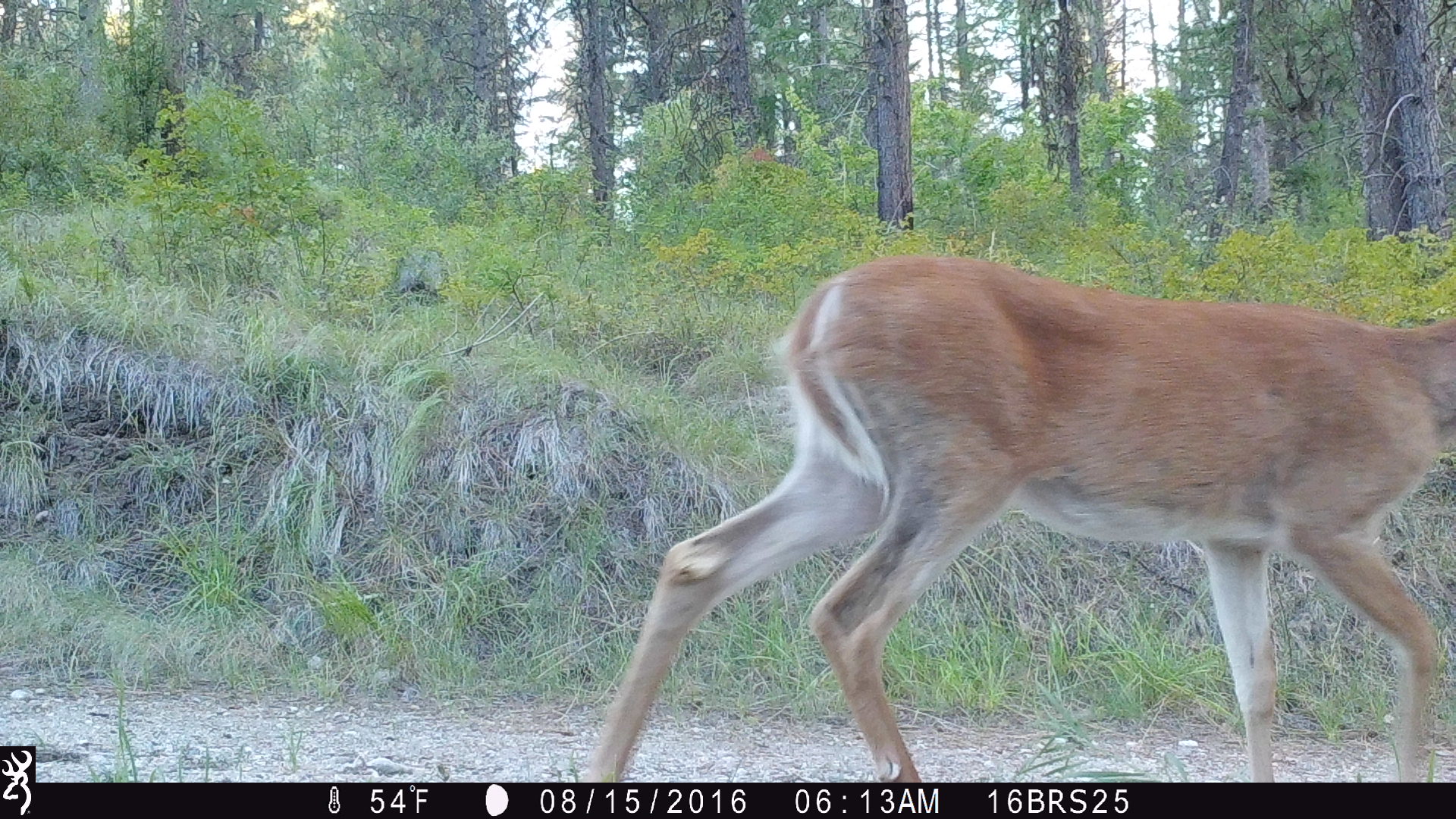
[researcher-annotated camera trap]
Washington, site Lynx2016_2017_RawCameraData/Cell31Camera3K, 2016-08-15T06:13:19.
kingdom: Animalia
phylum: Chordata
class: Mammalia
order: Artiodactyla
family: Cervidae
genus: Odocoileus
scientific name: Odocoileus virginianus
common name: white-tailed deer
Odocoileus virginianus (white-tailed deer). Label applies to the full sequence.